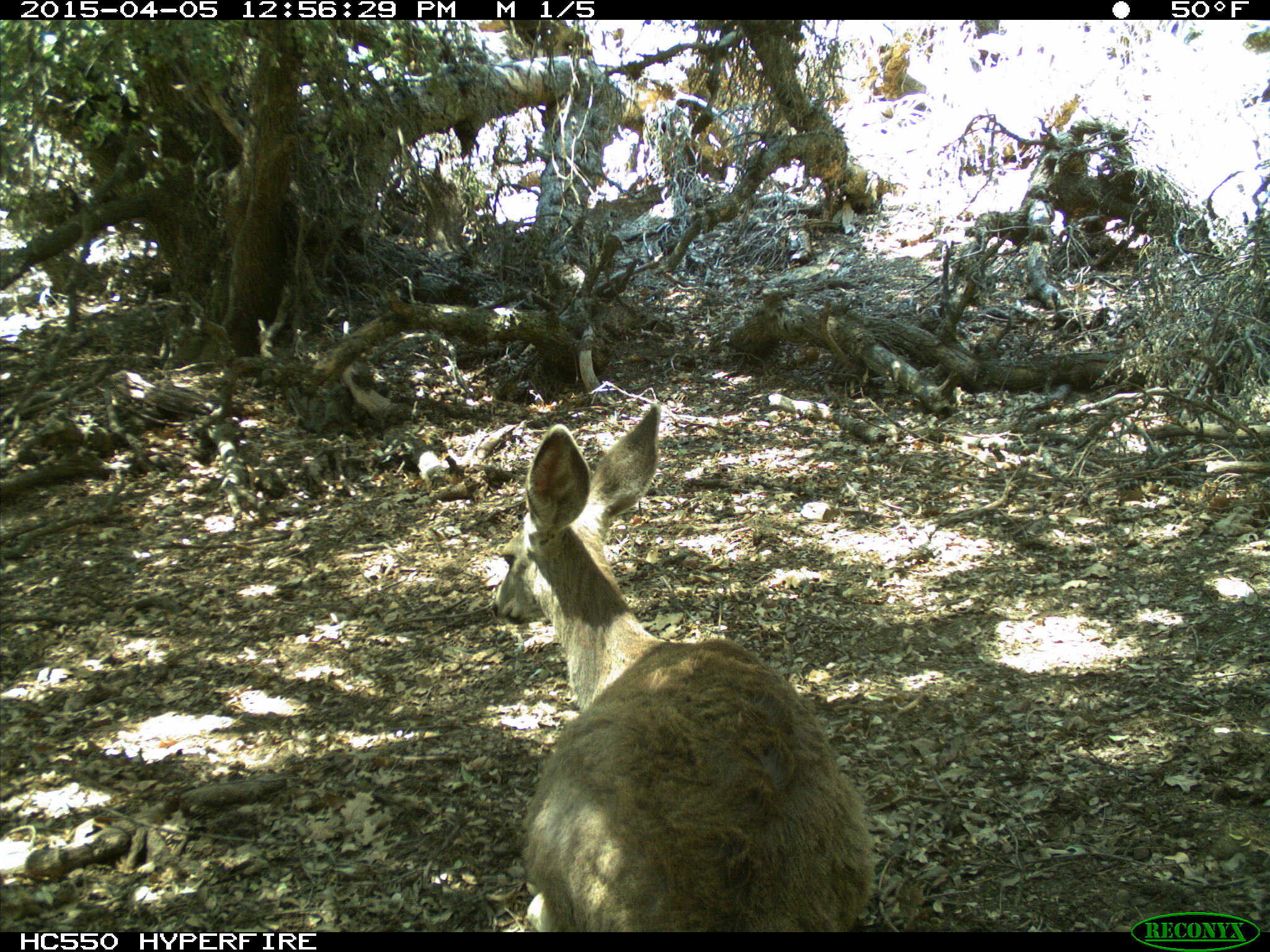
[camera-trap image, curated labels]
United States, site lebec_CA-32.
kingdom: Animalia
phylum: Chordata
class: Mammalia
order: Artiodactyla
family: Cervidae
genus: Odocoileus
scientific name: Odocoileus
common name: deer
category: unidentified deer